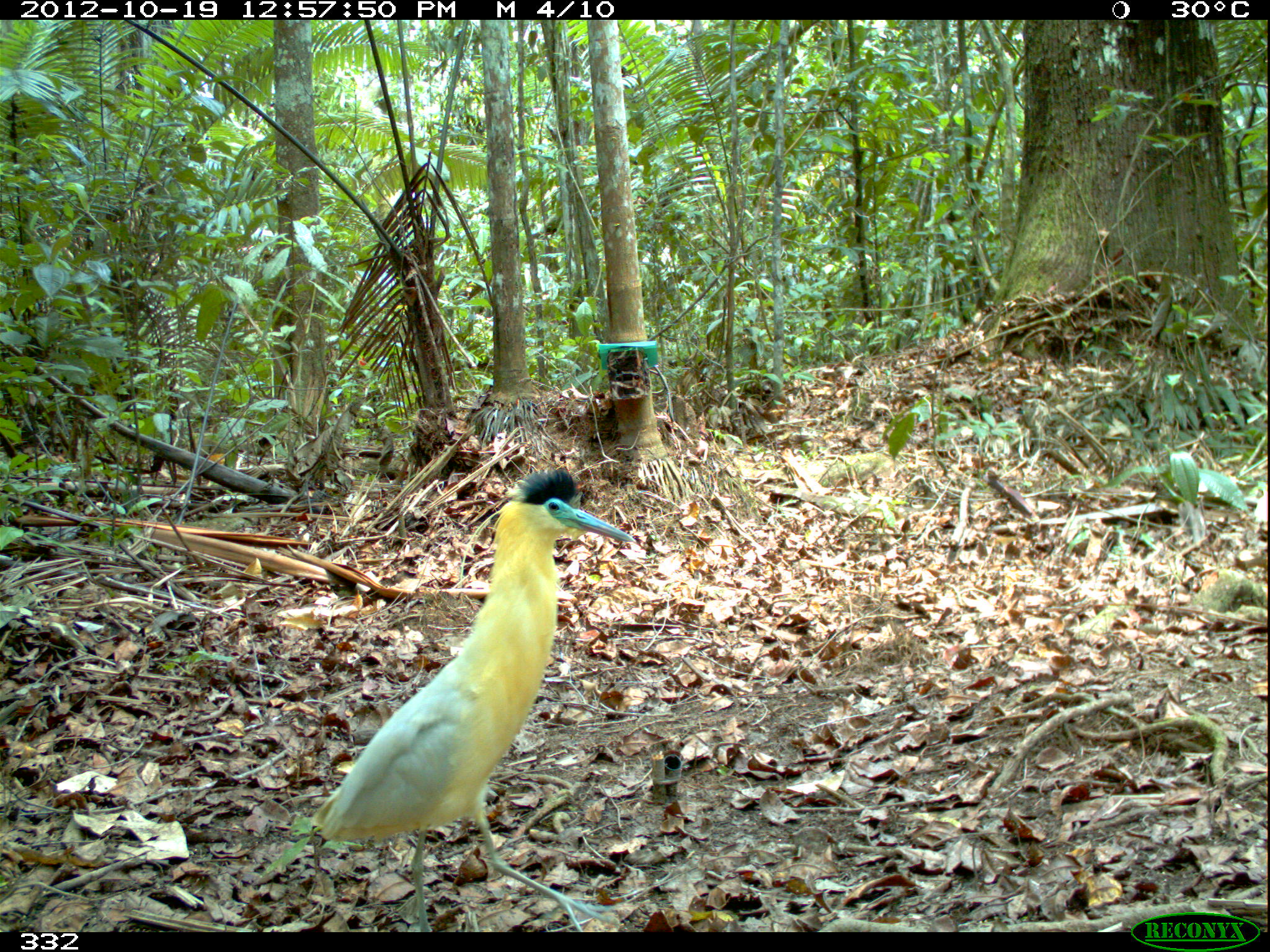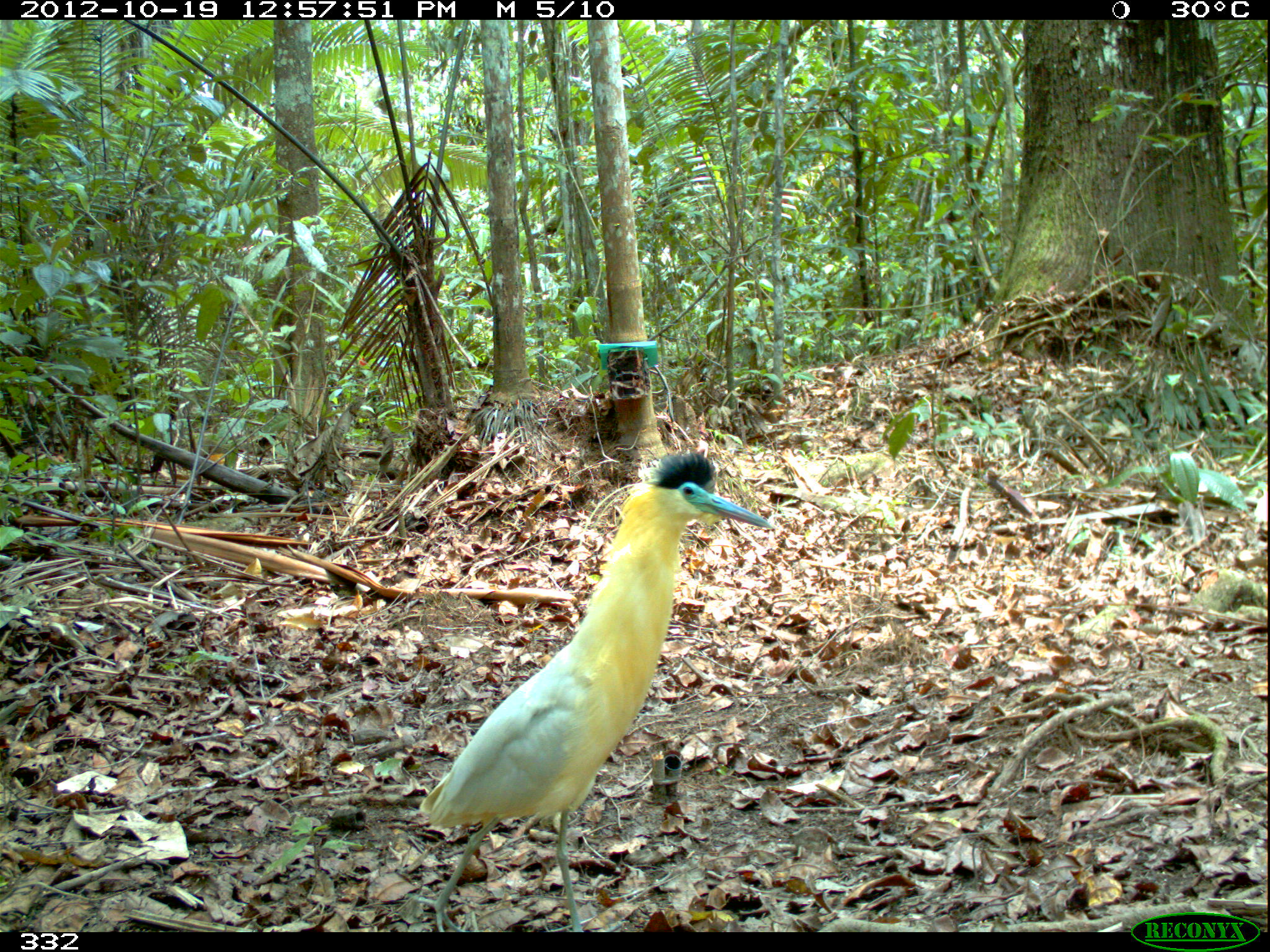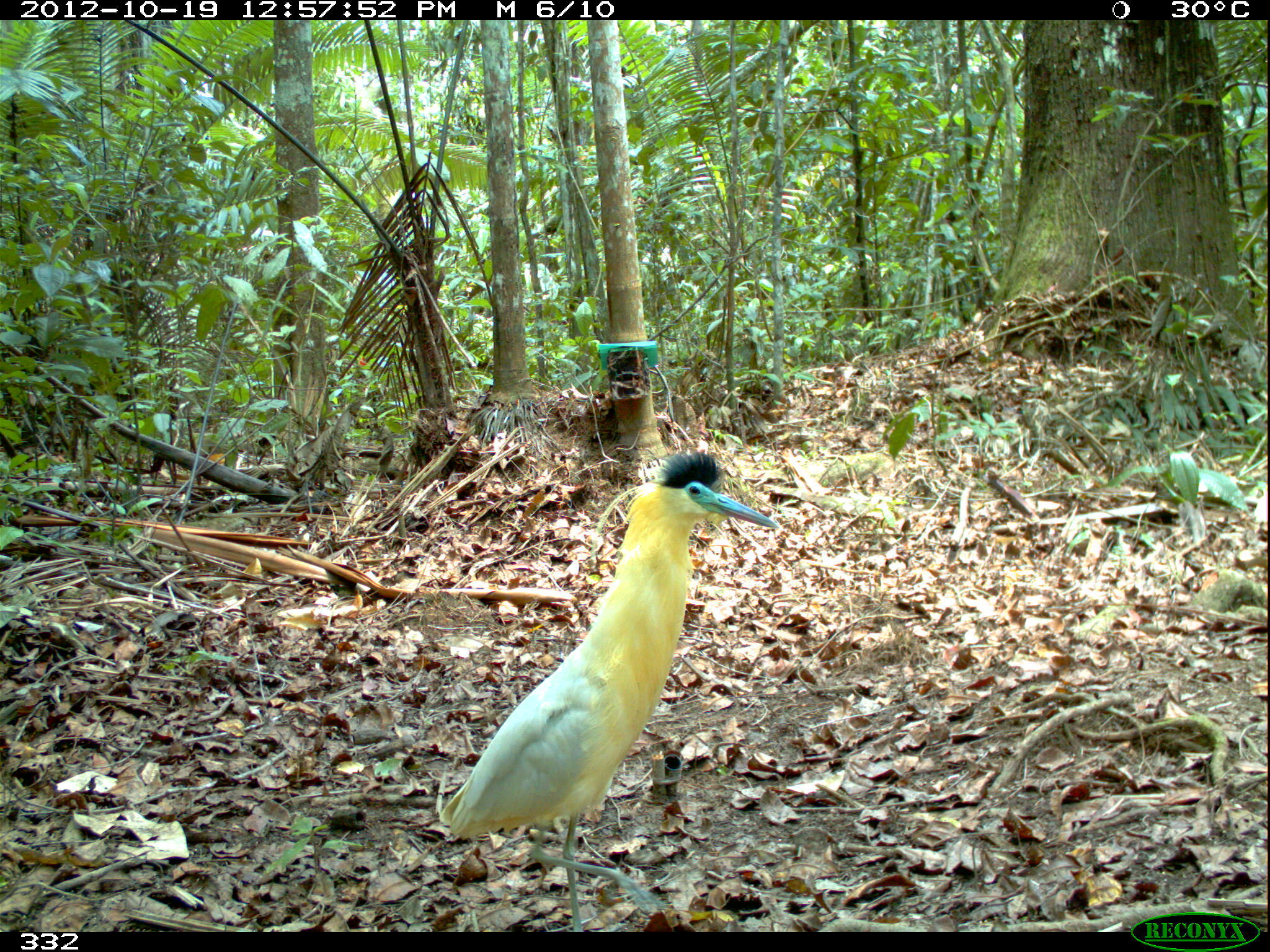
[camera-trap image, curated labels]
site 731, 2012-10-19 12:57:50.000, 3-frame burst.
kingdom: Animalia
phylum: Chordata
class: Aves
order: Pelecaniformes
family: Ardeidae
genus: Pilherodius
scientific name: Pilherodius pileatus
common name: capped heron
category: philerodius pileatus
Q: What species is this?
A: Philerodius pileatus (capped heron) (Pilherodius pileatus).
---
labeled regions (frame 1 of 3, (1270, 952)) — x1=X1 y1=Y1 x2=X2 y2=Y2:
philerodius pileatus: x1=311 y1=465 x2=638 y2=931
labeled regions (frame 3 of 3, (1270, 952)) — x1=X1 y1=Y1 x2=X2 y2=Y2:
philerodius pileatus: x1=437 y1=446 x2=778 y2=928